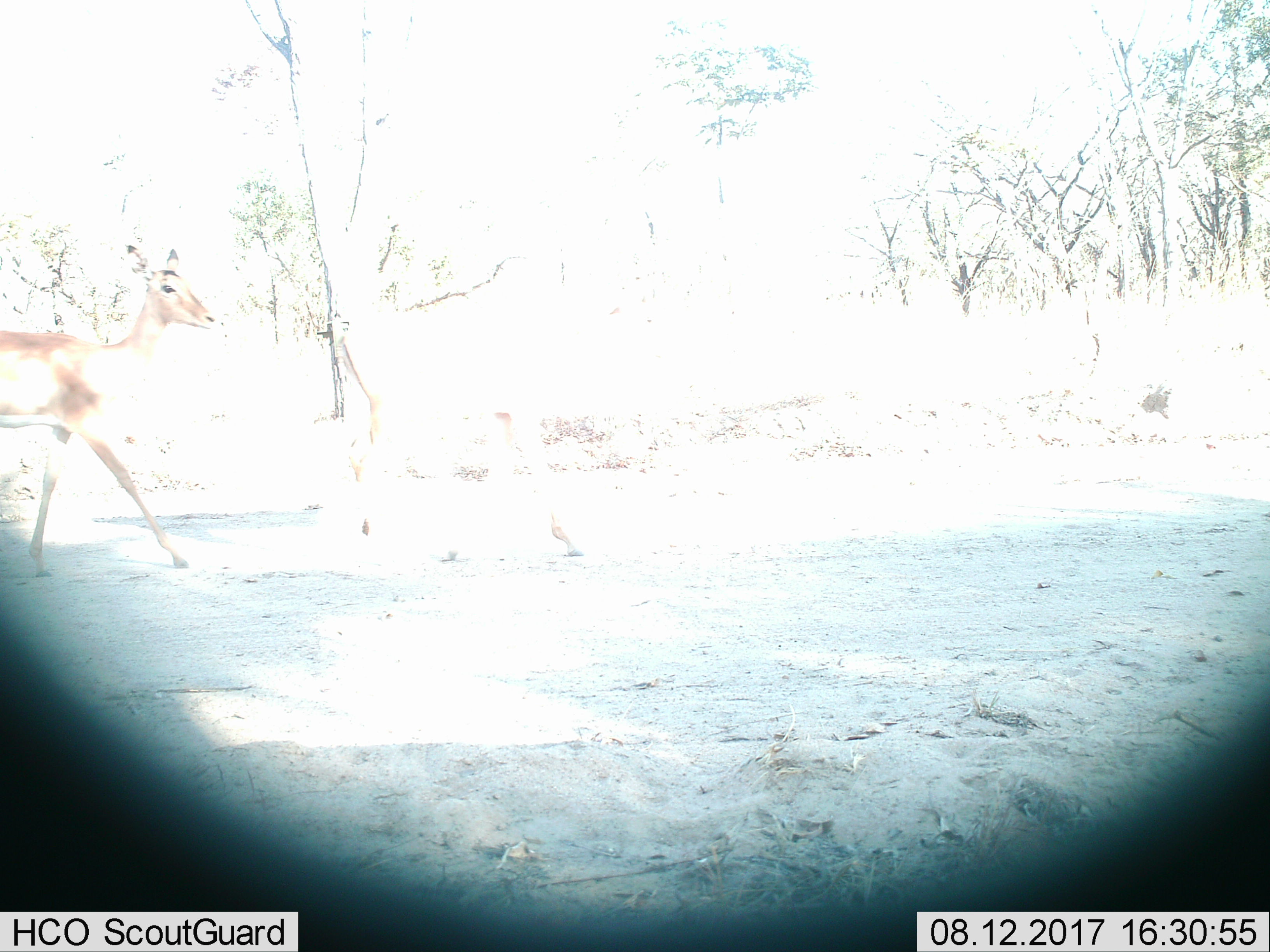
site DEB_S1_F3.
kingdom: Animalia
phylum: Chordata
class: Mammalia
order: Artiodactyla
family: Bovidae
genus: Aepyceros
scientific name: Aepyceros melampus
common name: impala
Impala (Aepyceros melampus), count 2. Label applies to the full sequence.